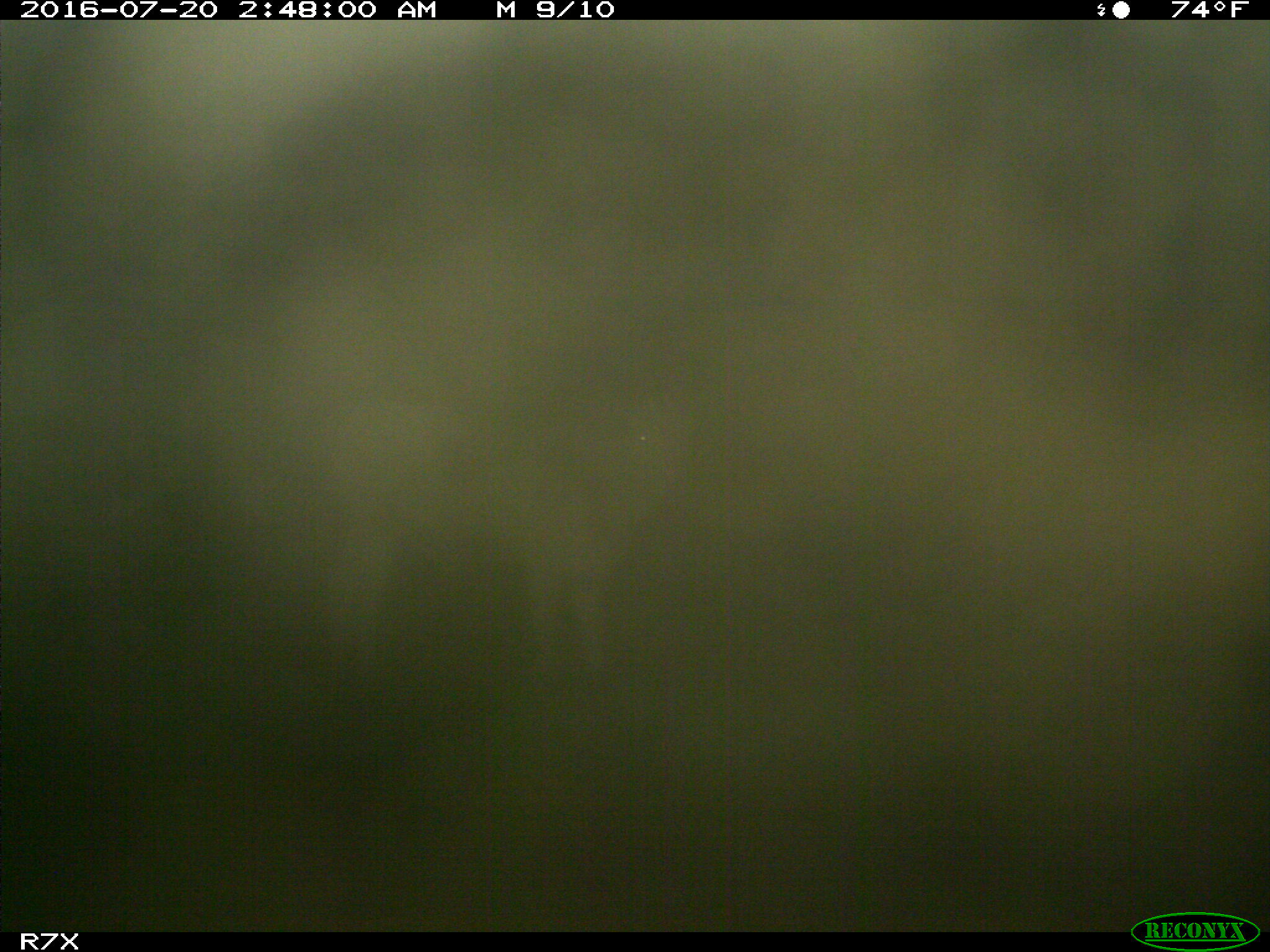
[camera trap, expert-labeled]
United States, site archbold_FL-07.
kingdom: Animalia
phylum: Chordata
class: Mammalia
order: Artiodactyla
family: Bovidae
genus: Bos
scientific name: Bos taurus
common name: domestic cow